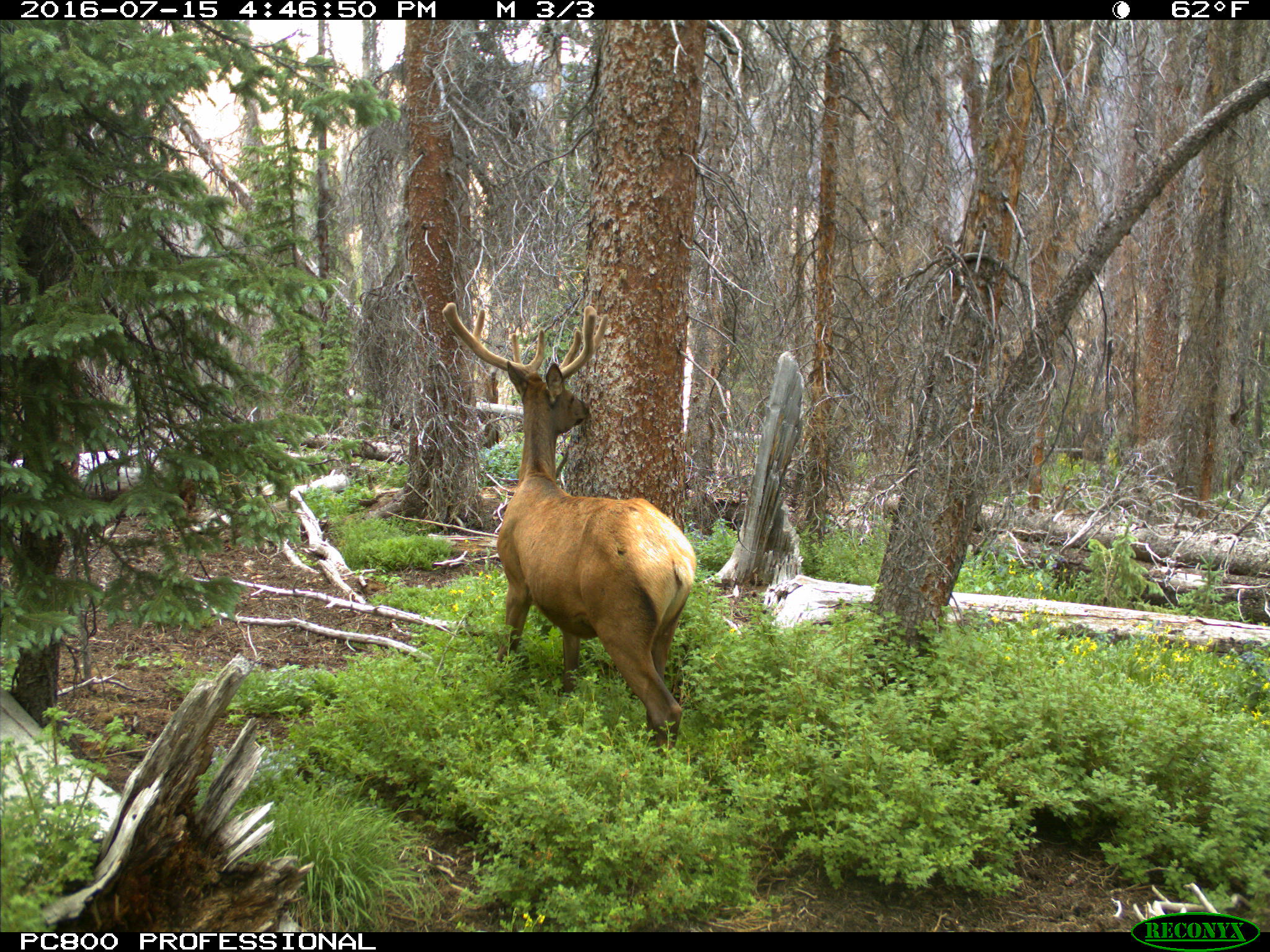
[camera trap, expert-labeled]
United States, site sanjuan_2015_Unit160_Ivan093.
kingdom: Animalia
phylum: Chordata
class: Mammalia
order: Artiodactyla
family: Cervidae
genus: Cervus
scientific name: Cervus elaphus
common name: red deer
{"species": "Cervus elaphus (red deer)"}